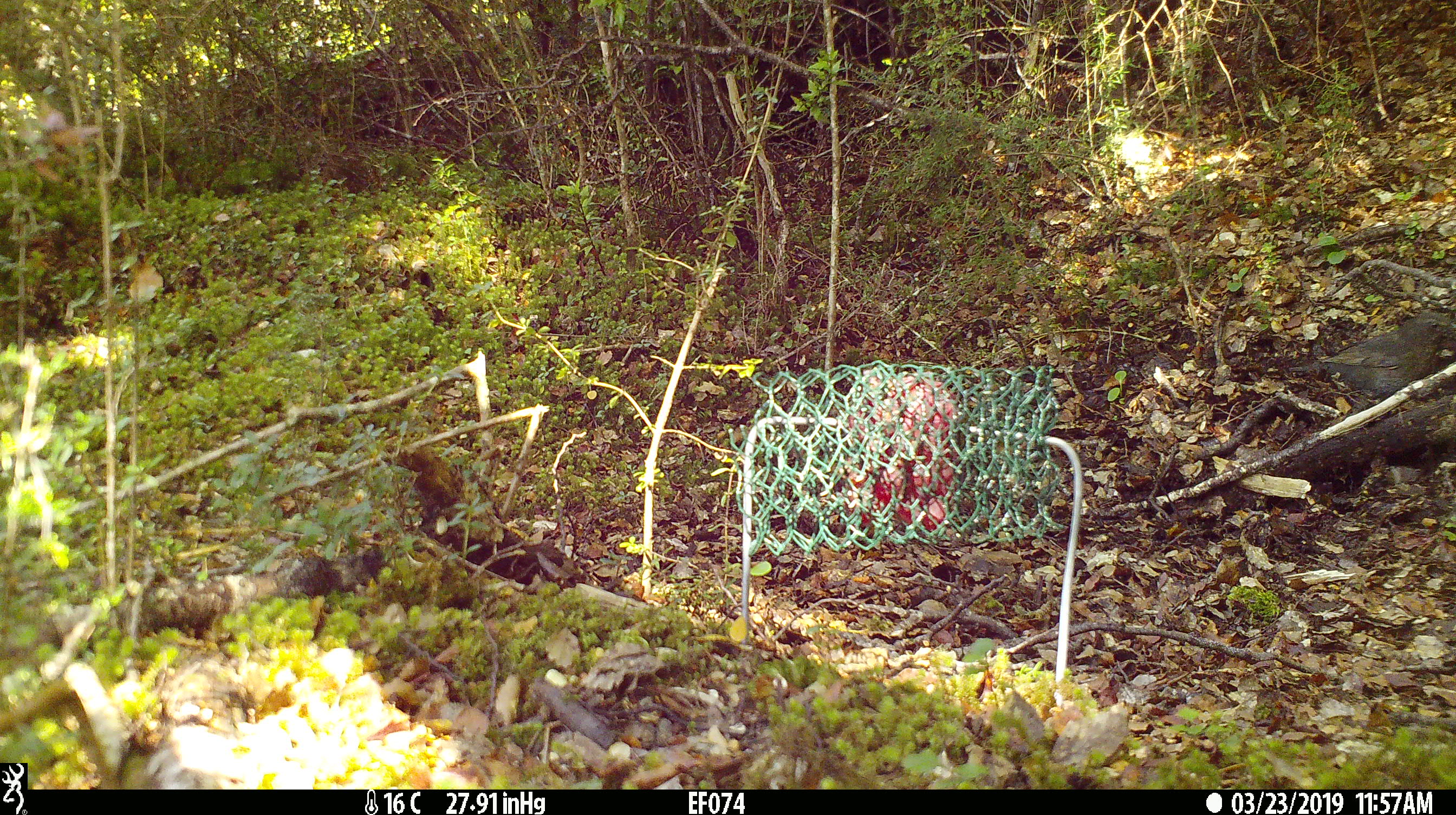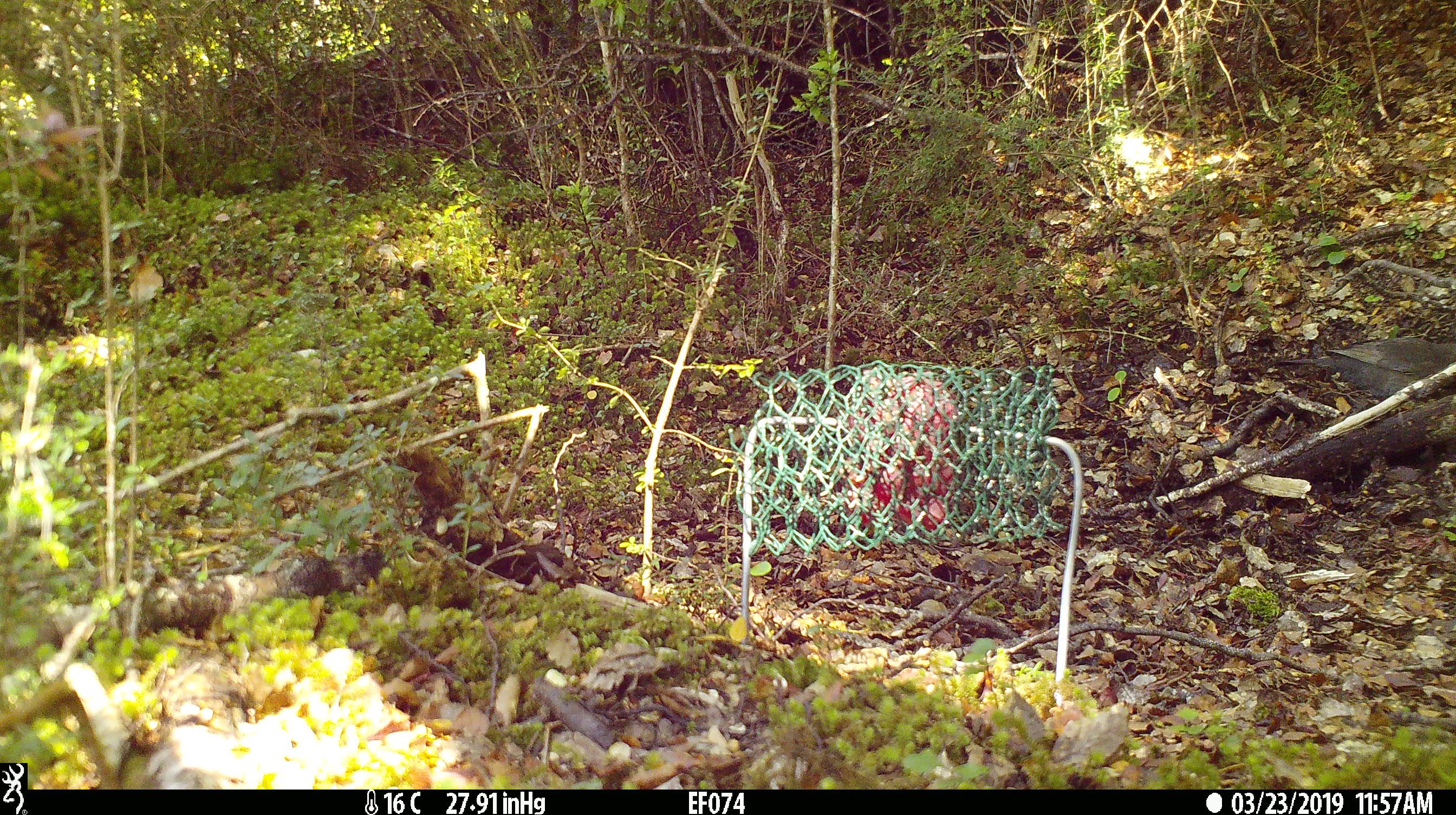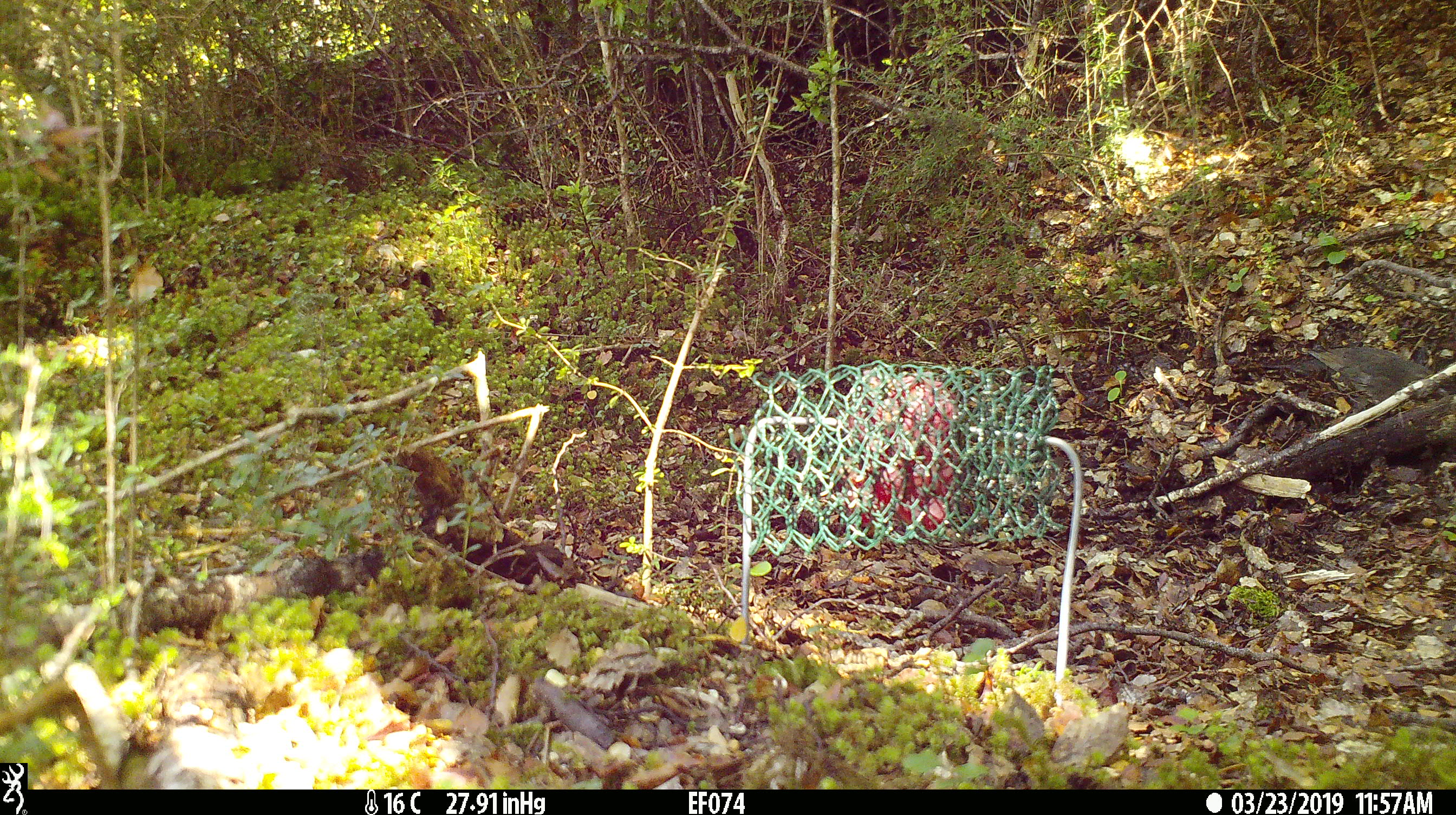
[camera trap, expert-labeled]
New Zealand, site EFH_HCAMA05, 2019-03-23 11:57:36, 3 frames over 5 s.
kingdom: Animalia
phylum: Chordata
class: Aves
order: Passeriformes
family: Turdidae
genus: Turdus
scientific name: Turdus merula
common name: eurasian blackbird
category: blackbird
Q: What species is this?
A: Blackbird (eurasian blackbird) (Turdus merula).